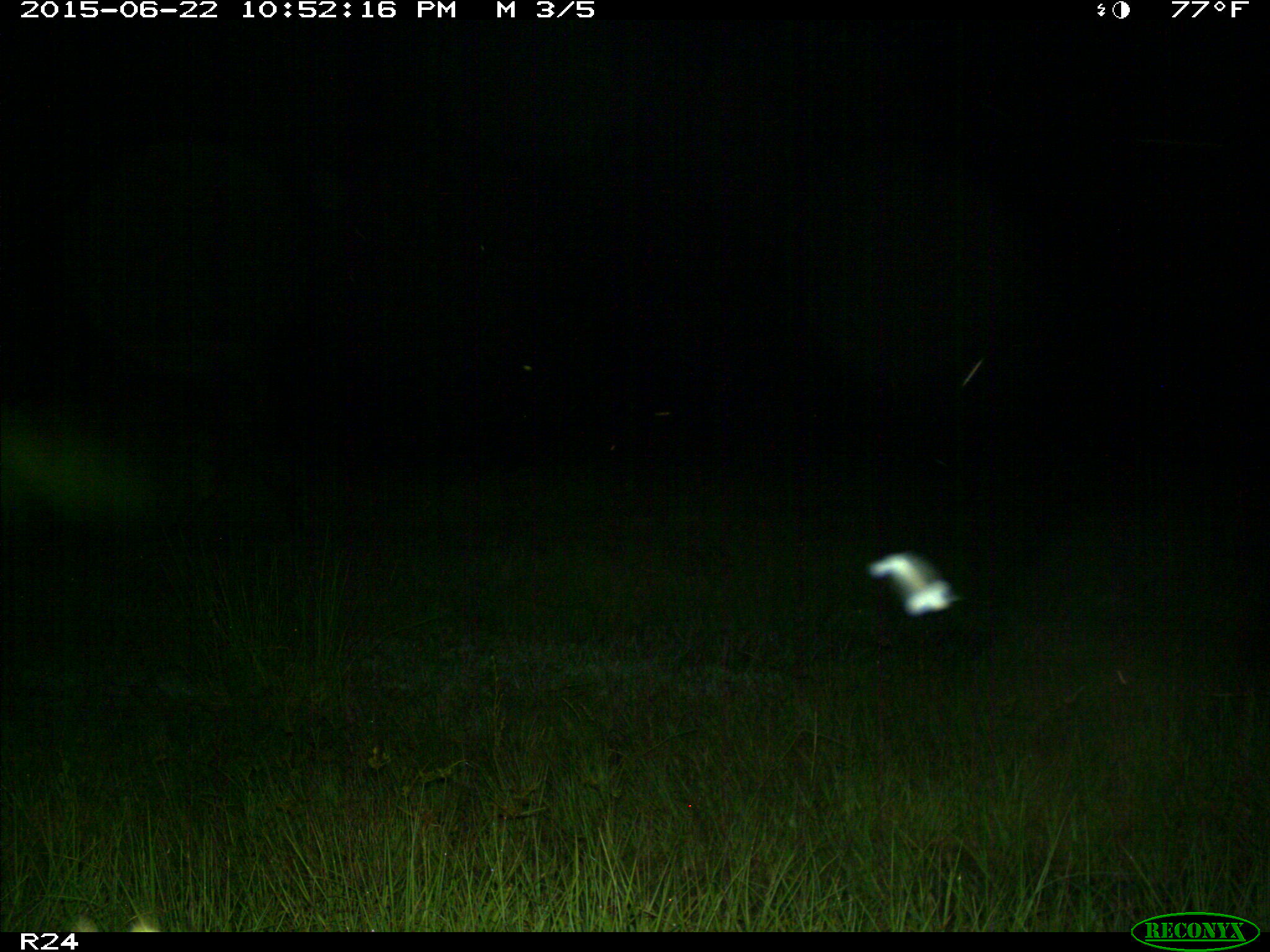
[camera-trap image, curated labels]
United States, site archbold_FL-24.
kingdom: Animalia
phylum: Chordata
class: Mammalia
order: Artiodactyla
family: Bovidae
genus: Bos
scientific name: Bos taurus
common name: domestic cow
Bos taurus (domestic cow).